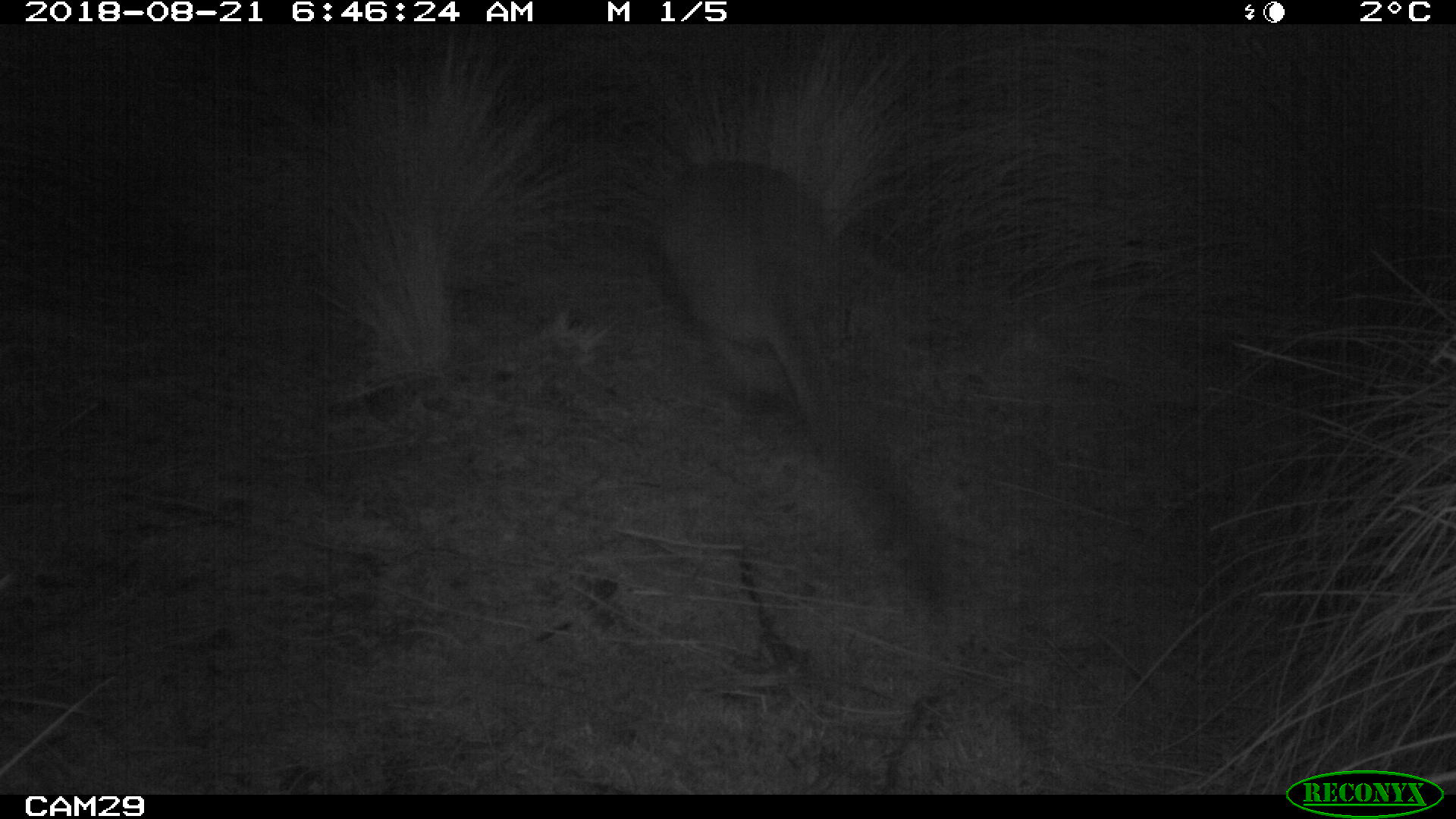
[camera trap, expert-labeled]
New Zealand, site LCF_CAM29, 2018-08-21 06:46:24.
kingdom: Animalia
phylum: Chordata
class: Mammalia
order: Diprotodontia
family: Macropodidae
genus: Notamacropus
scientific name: Notamacropus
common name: wallaby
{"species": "wallaby (Notamacropus)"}